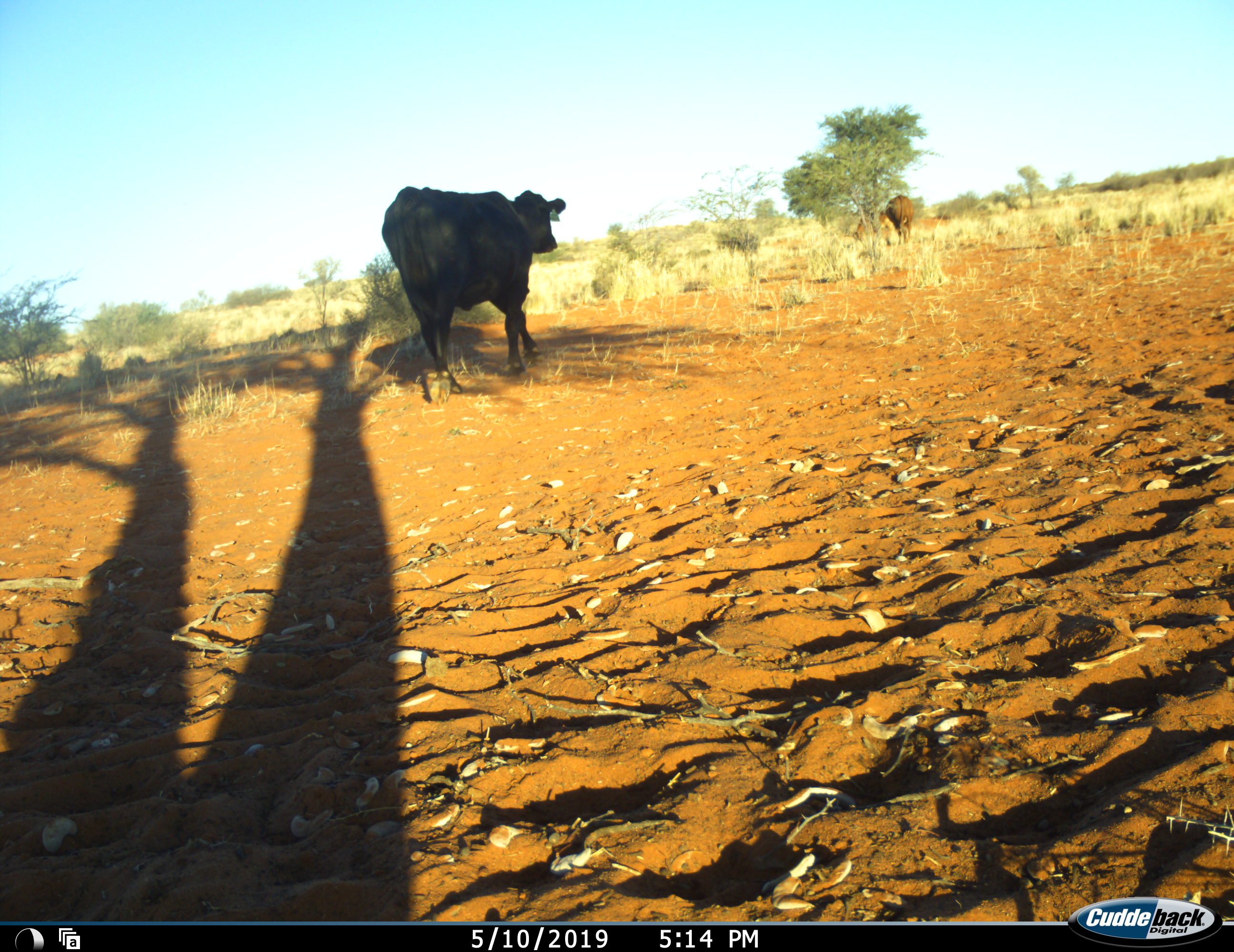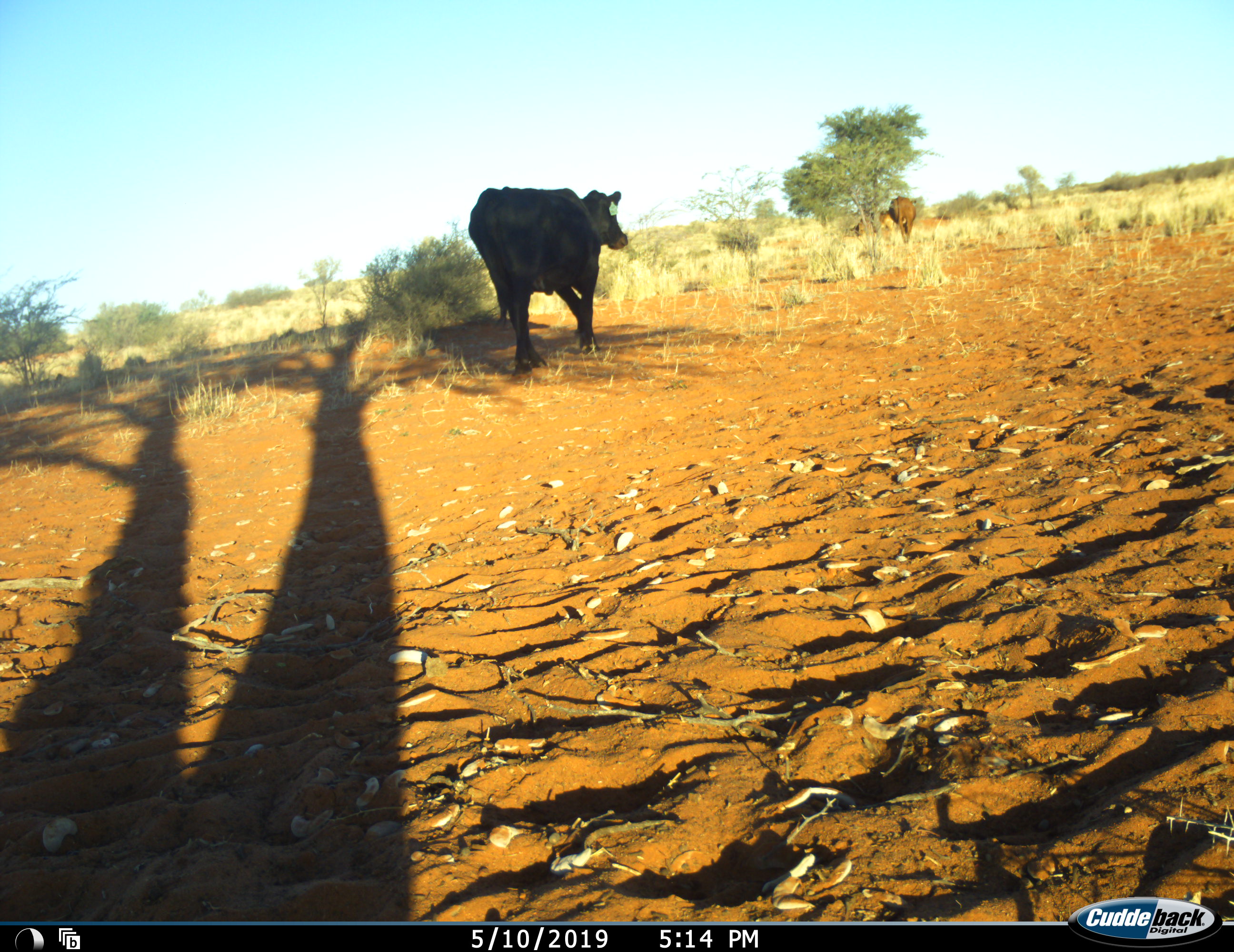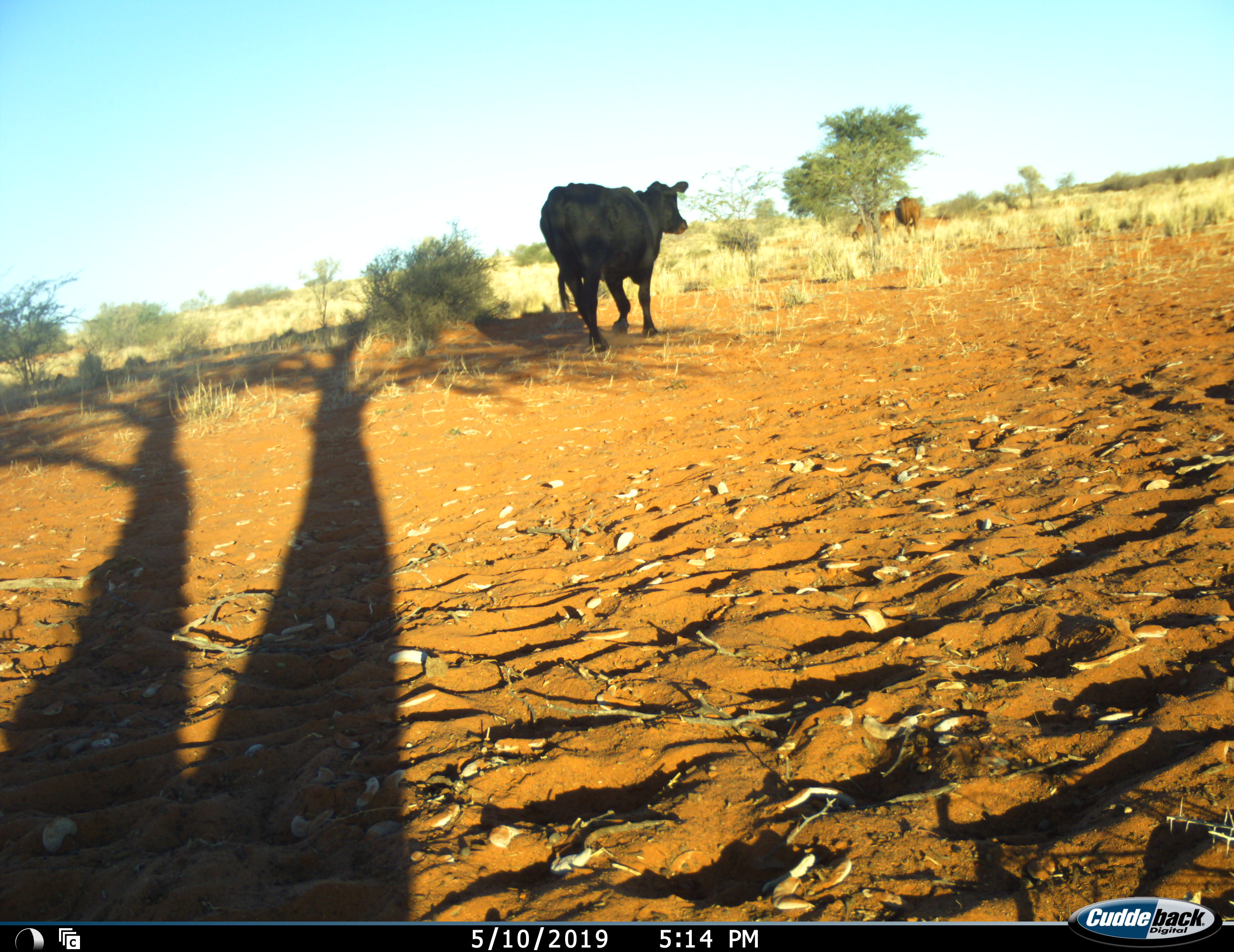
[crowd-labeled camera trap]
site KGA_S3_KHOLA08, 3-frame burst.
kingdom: Animalia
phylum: Chordata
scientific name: Vertebrata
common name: domestic animal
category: domesticanimal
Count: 3.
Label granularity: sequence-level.